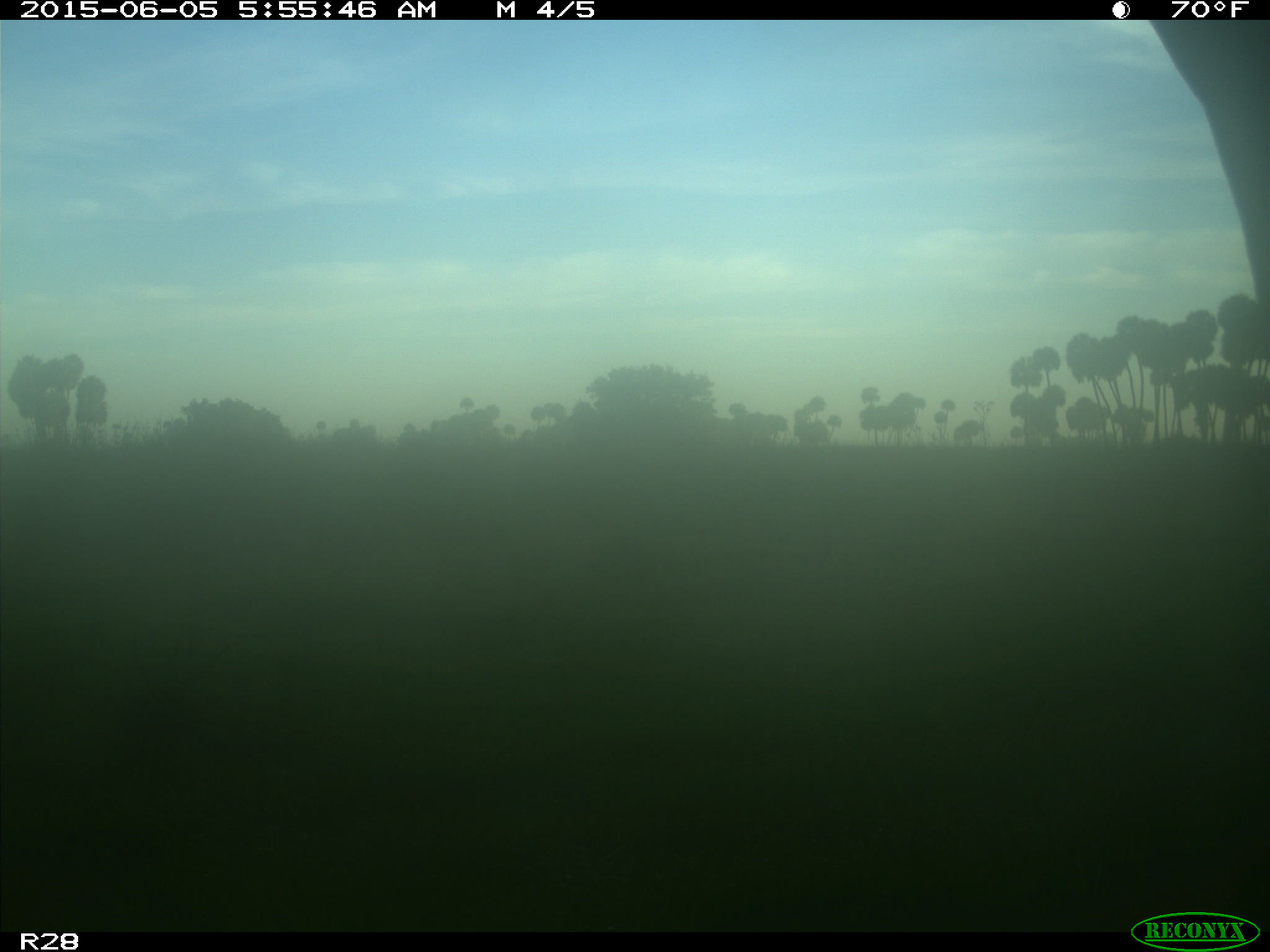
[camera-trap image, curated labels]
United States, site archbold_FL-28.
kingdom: Animalia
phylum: Chordata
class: Mammalia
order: Artiodactyla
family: Bovidae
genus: Bos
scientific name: Bos taurus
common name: domestic cow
Bos taurus (domestic cow).